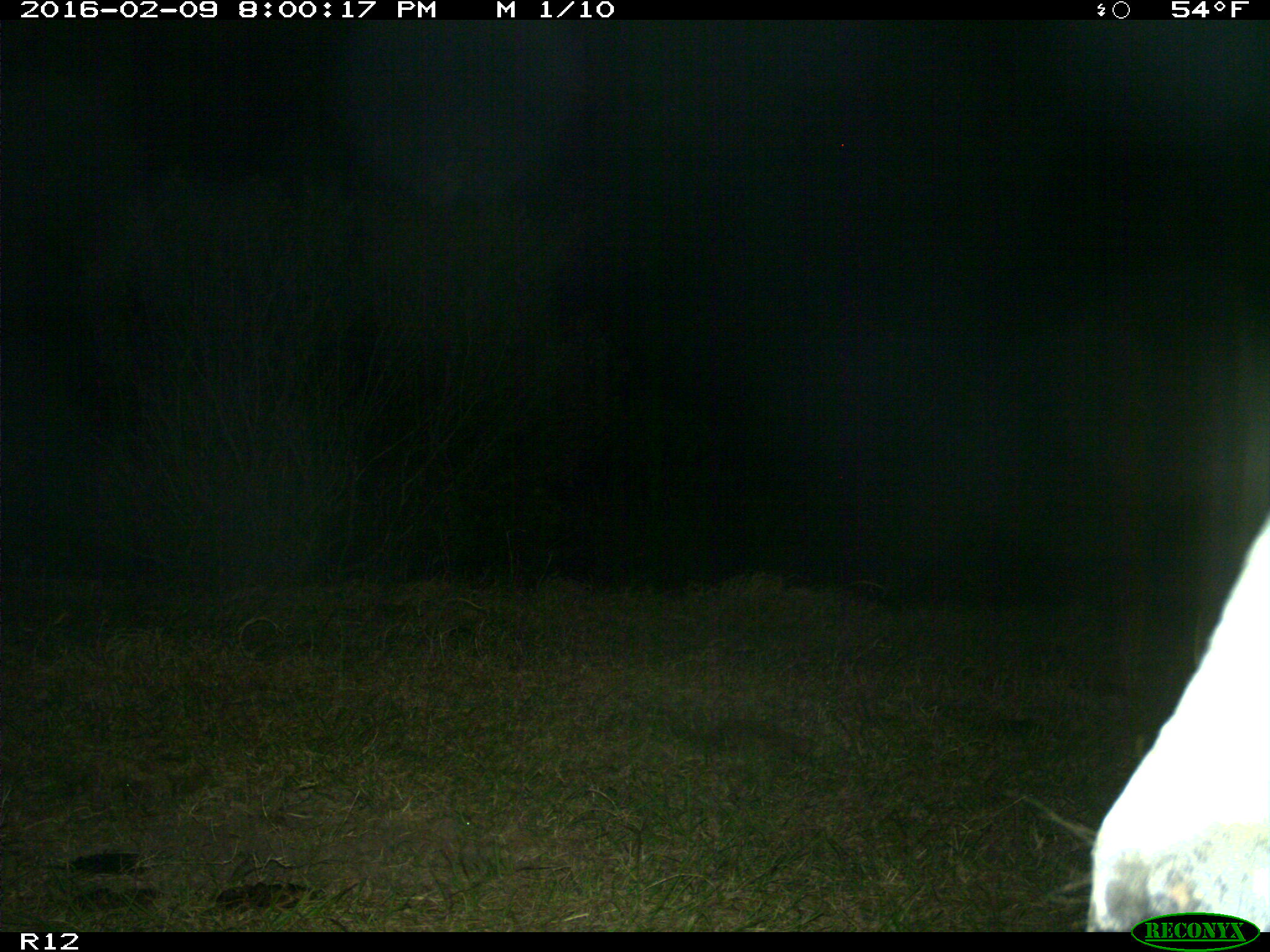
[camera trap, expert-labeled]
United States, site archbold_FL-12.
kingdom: Animalia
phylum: Chordata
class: Mammalia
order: Artiodactyla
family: Bovidae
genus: Bos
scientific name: Bos taurus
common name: domestic cow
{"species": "Bos taurus (domestic cow)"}